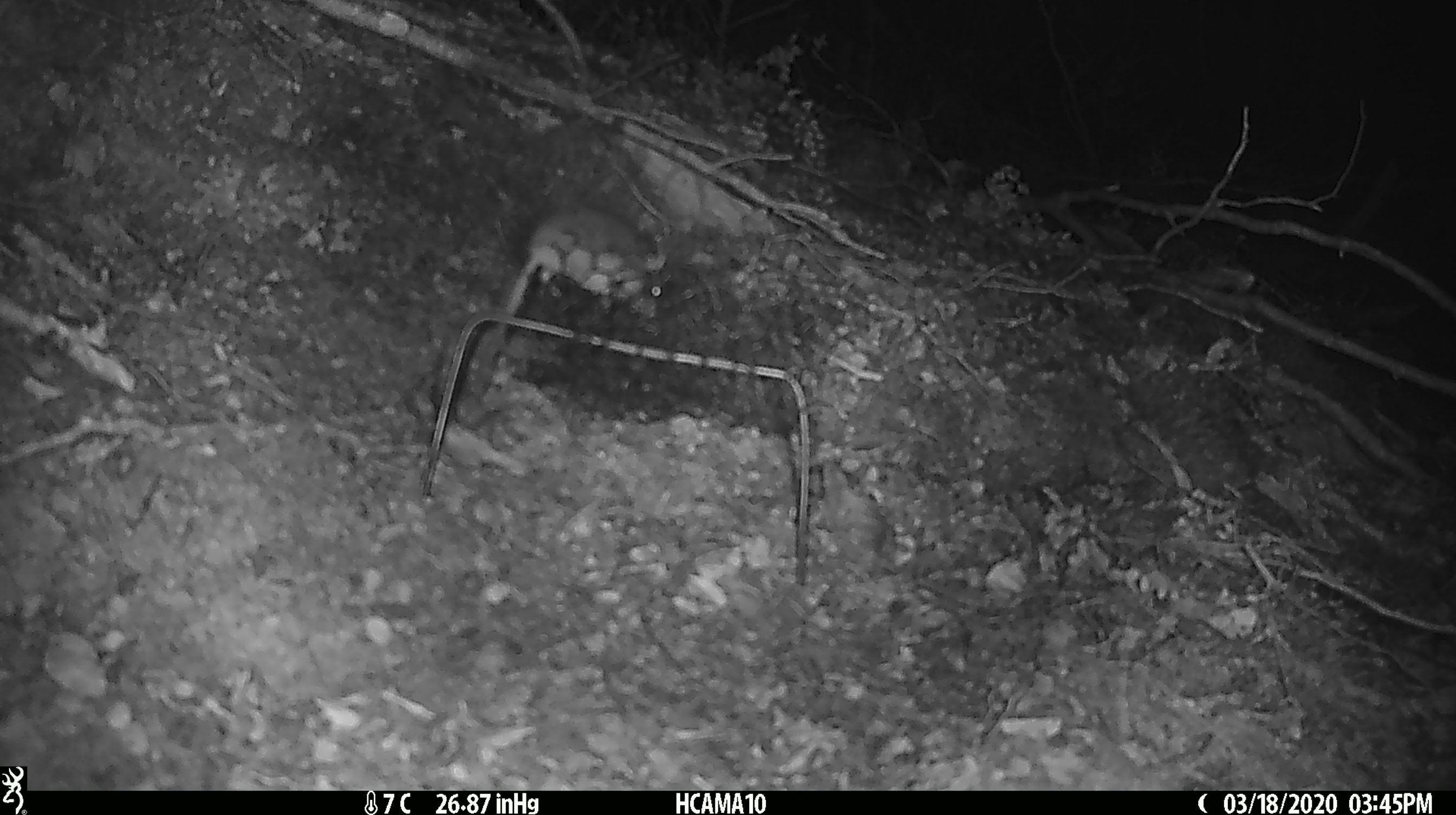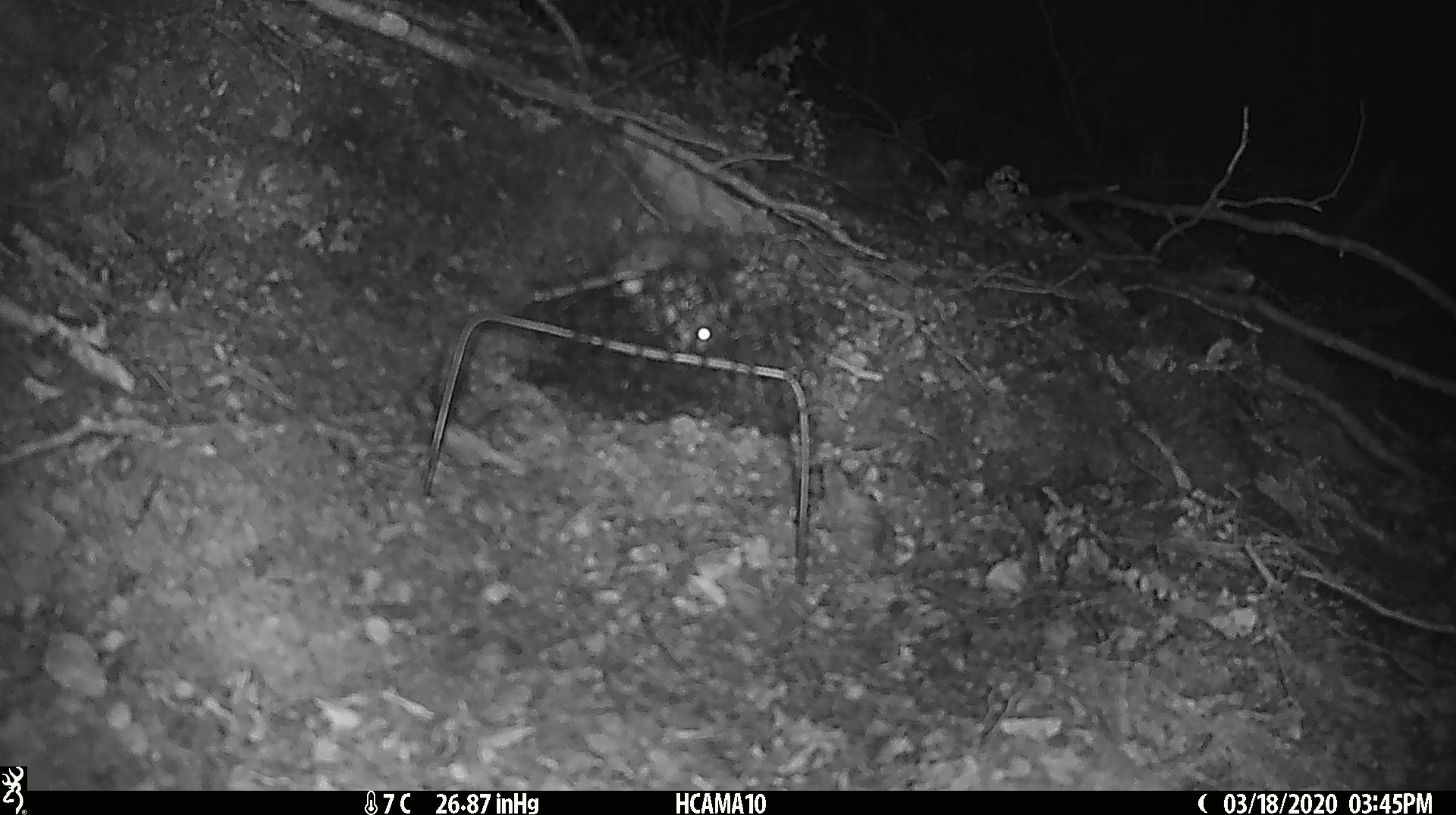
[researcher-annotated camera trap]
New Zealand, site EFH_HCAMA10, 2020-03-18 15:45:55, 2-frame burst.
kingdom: Animalia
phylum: Chordata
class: Mammalia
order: Rodentia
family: Muridae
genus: Mus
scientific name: Mus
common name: mouse